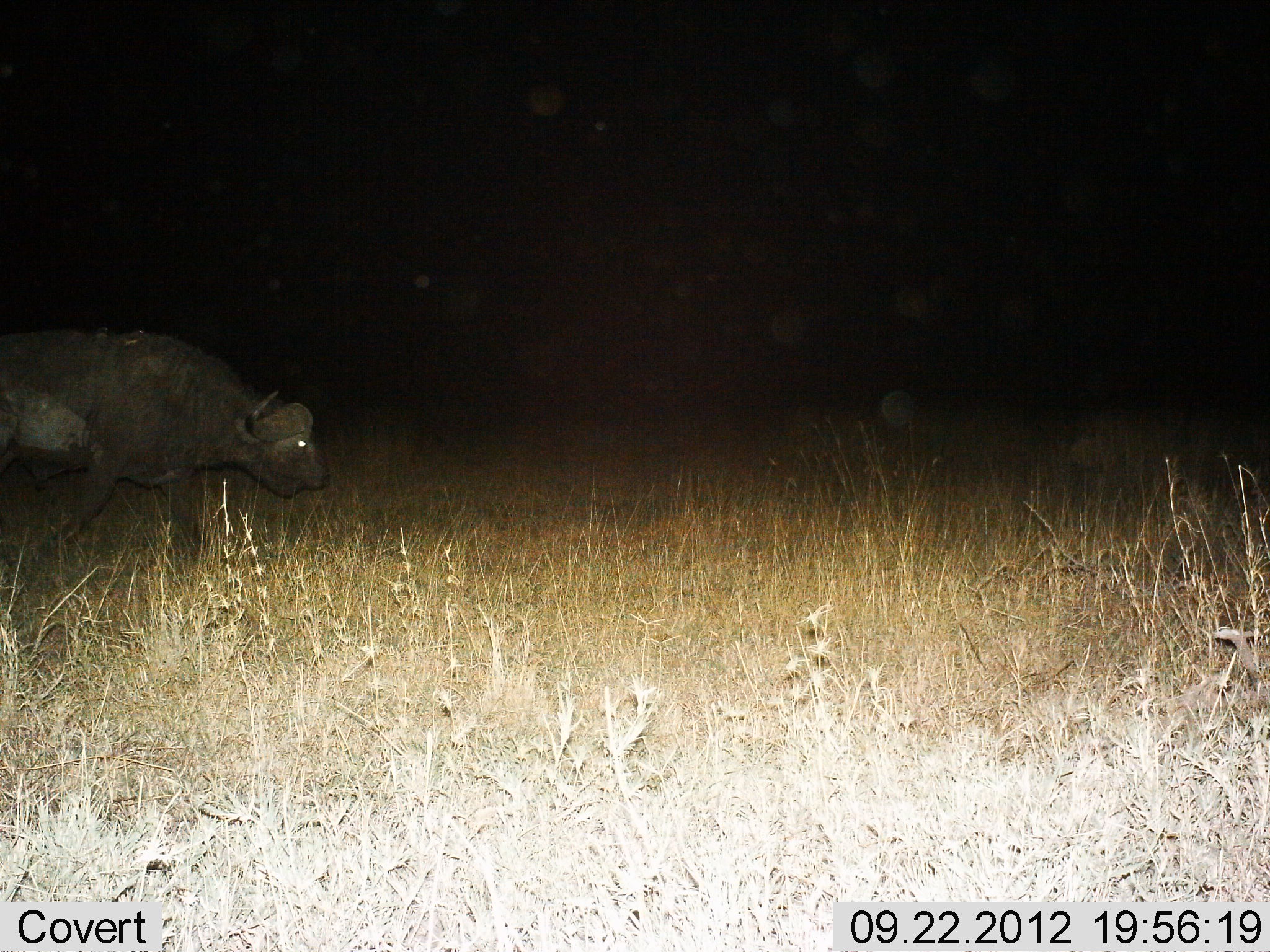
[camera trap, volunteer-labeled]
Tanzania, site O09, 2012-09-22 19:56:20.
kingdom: Animalia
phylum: Chordata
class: Mammalia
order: Artiodactyla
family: Bovidae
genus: Syncerus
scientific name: Syncerus caffer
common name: cape buffalo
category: buffalo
Buffalo (cape buffalo) (Syncerus caffer), count 1. Behavior (volunteer vote fractions): standing 10%, resting 0%, moving 90%, interacting 0%. Young present (vote fraction): 10%. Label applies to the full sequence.